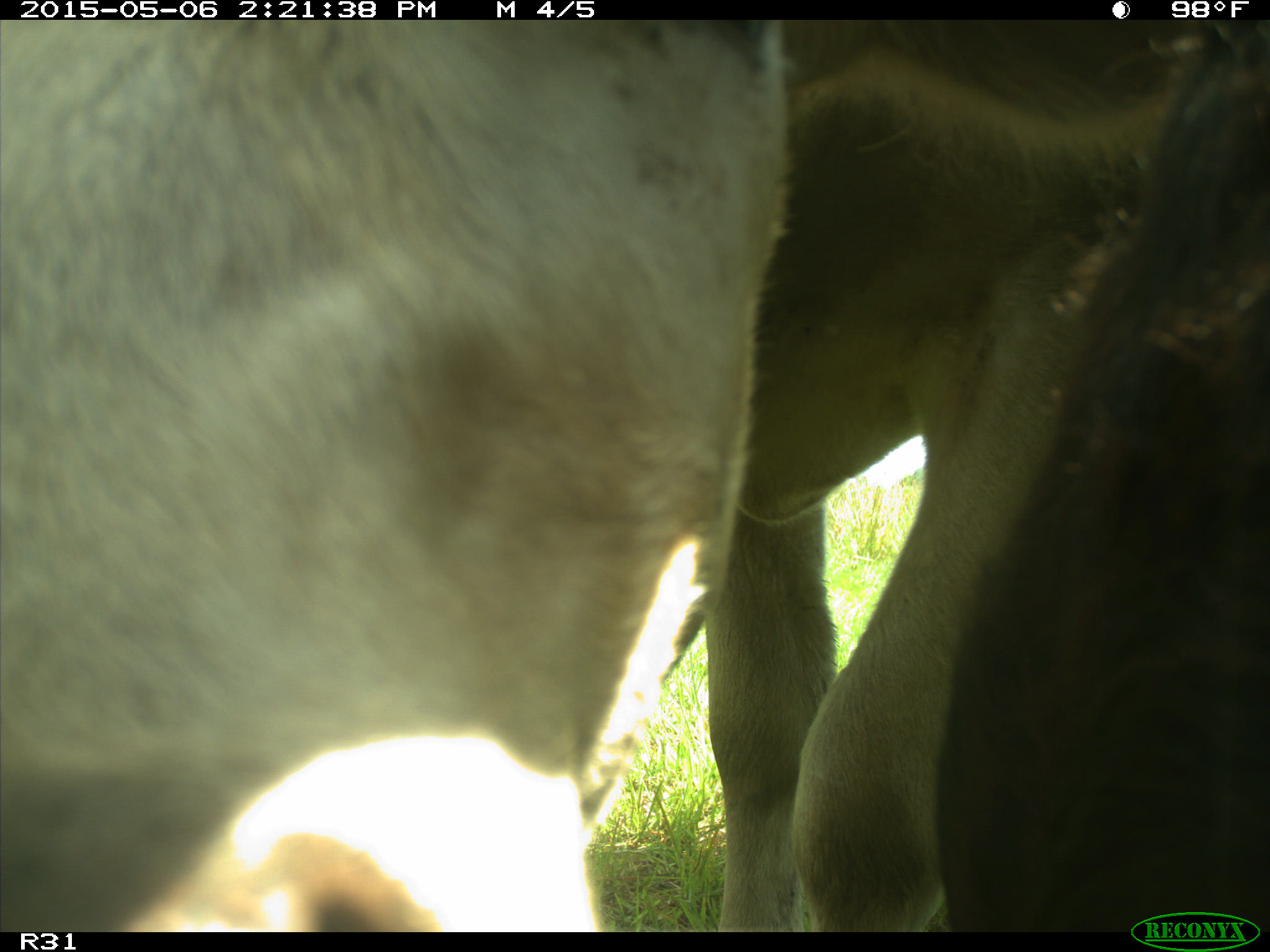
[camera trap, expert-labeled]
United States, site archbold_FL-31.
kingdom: Animalia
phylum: Chordata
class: Mammalia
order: Artiodactyla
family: Bovidae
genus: Bos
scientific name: Bos taurus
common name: domestic cow